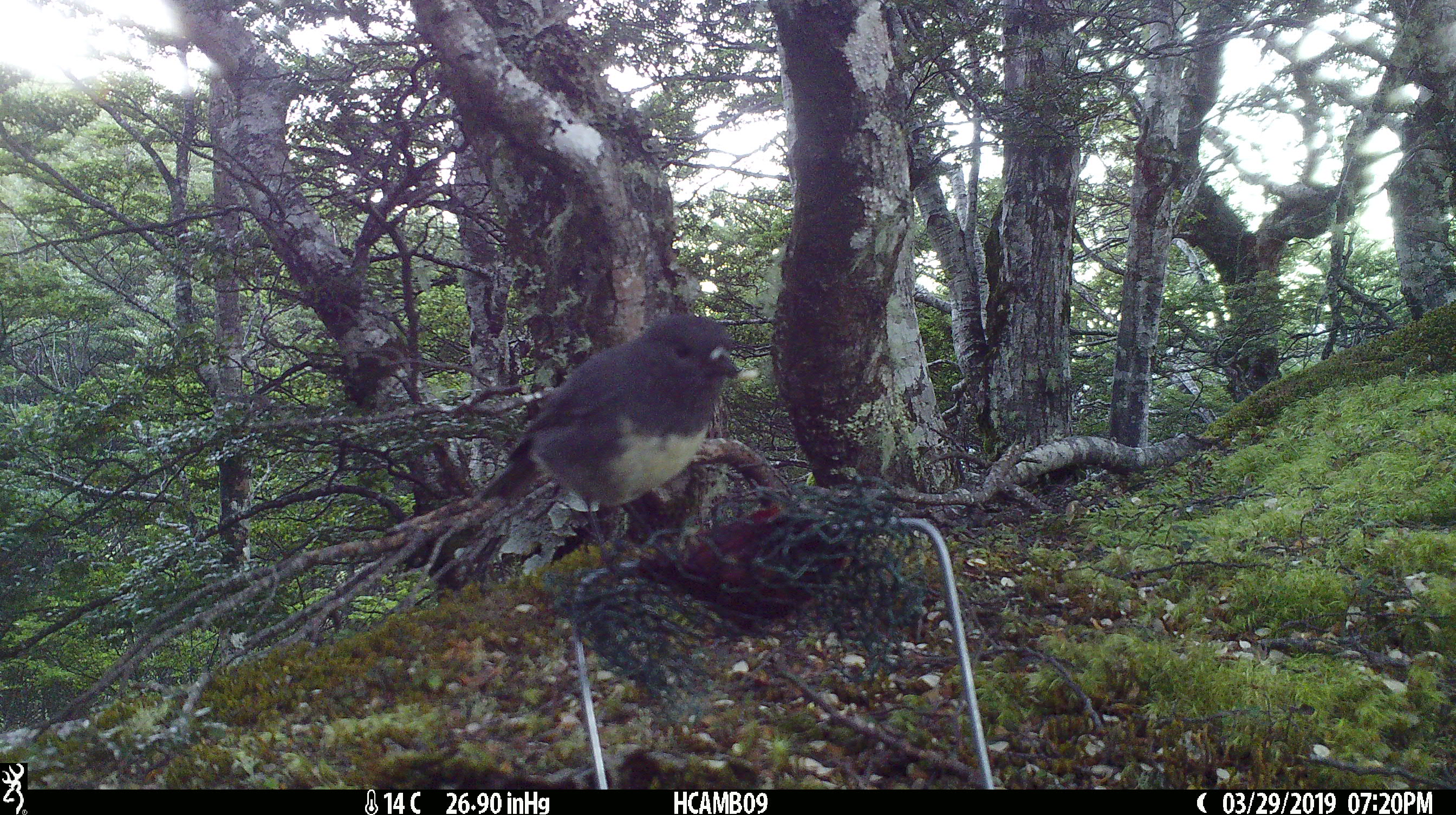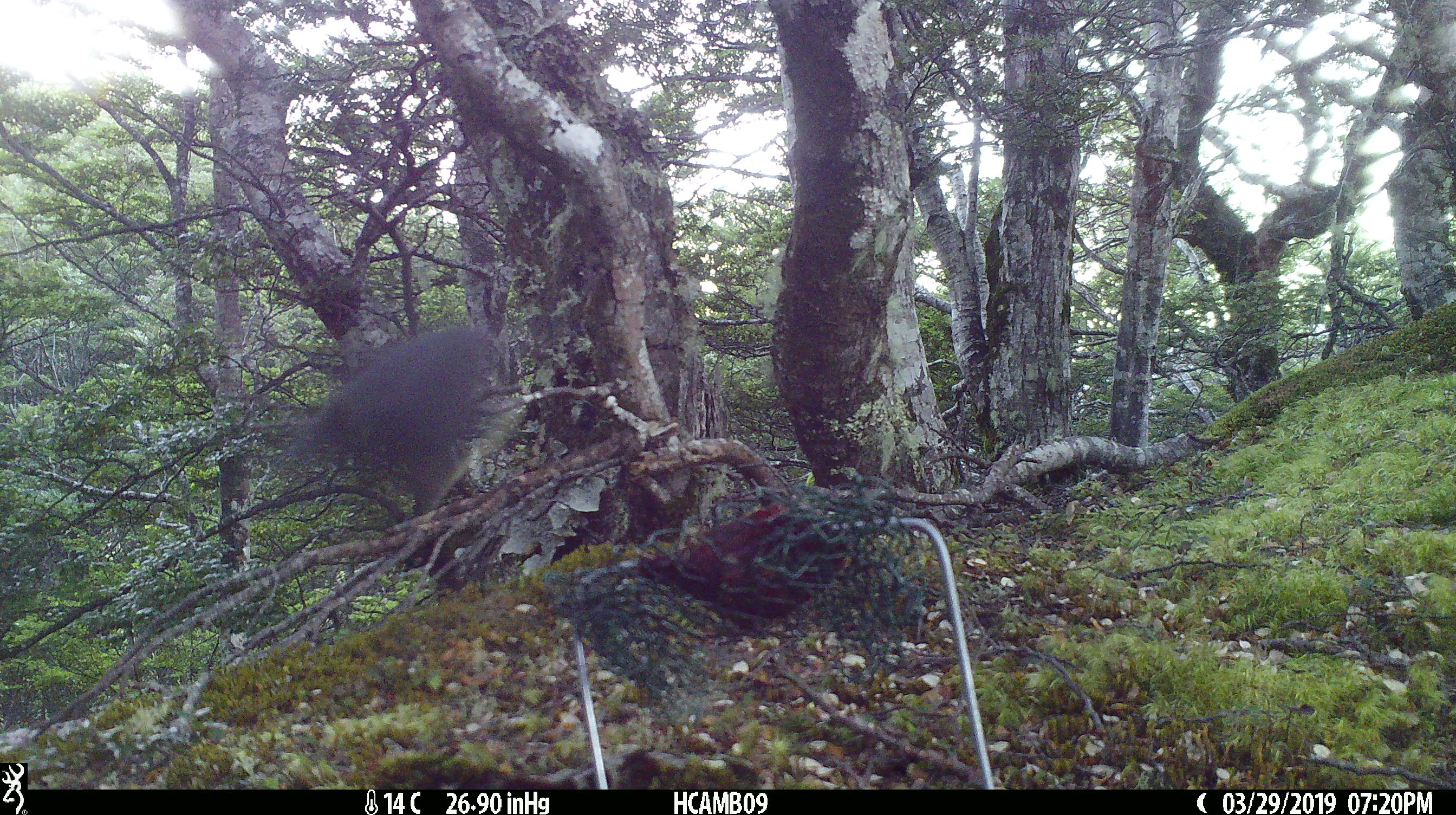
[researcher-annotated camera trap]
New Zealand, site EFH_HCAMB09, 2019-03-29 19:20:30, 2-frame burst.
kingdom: Animalia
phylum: Chordata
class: Aves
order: Passeriformes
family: Petroicidae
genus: Petroica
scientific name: Petroica australis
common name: new zealand robin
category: robin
Robin (new zealand robin) (Petroica australis).